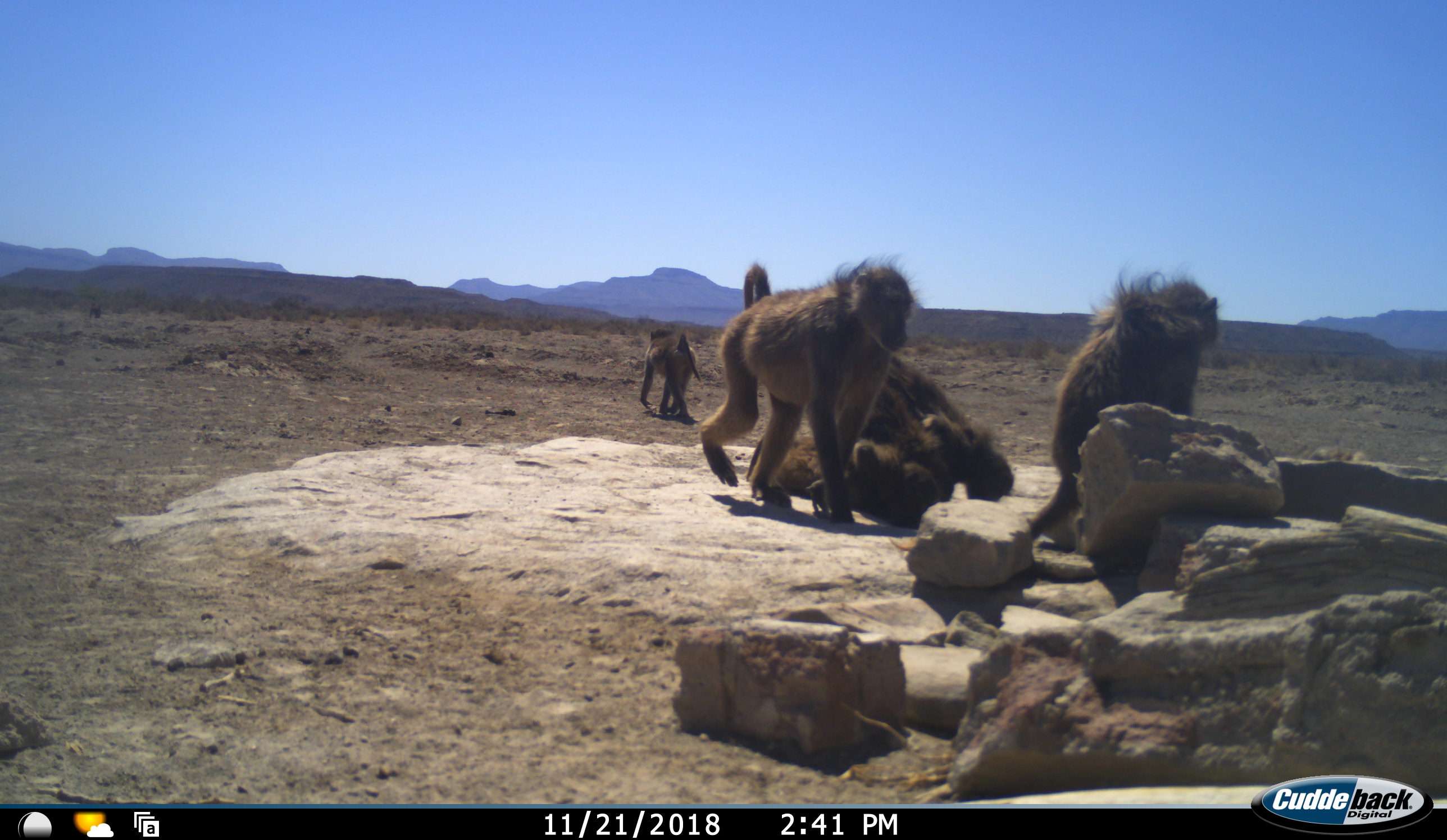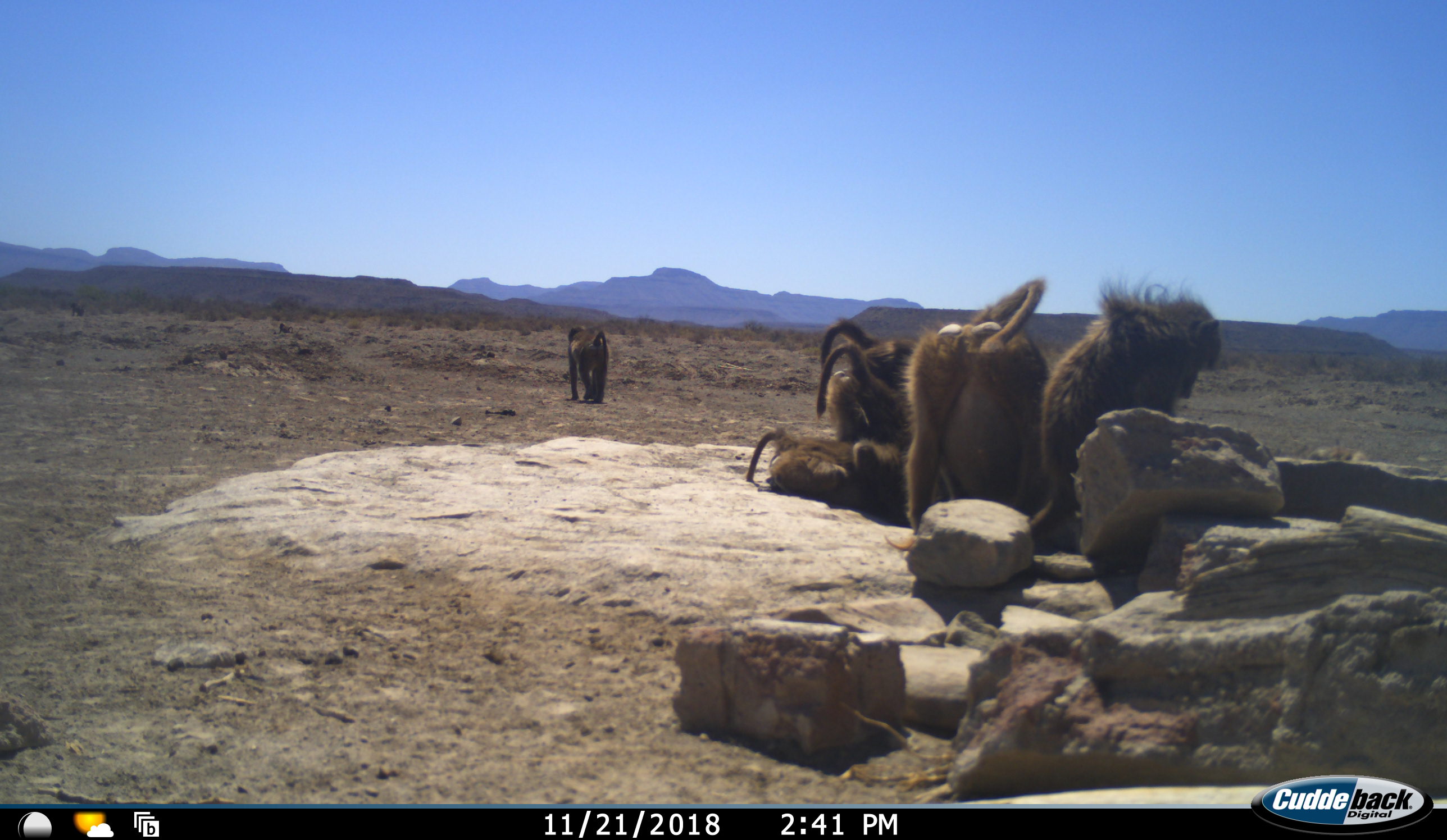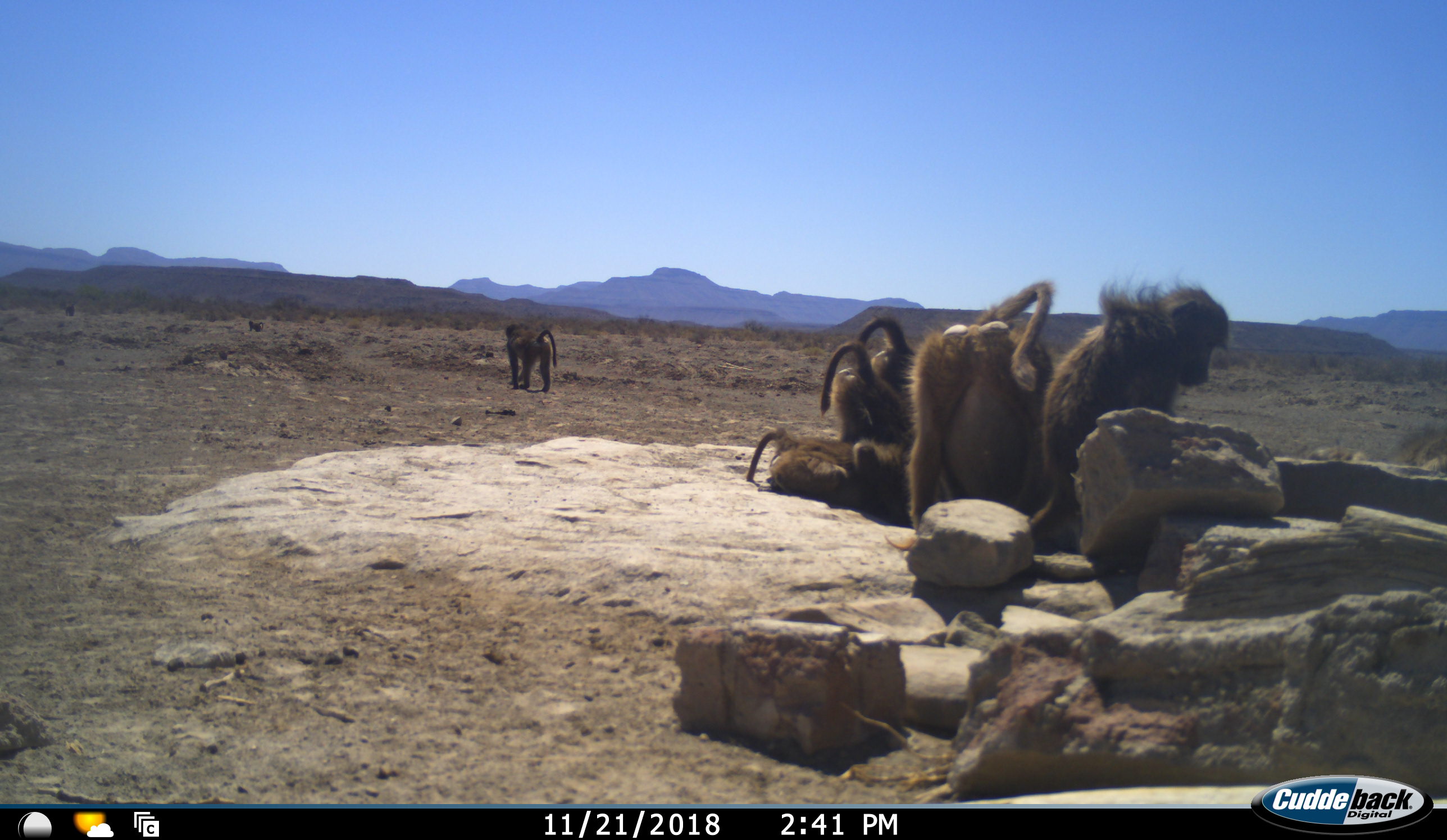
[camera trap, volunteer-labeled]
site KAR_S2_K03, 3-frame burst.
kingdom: Animalia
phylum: Chordata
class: Mammalia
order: Primates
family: Cercopithecidae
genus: Papio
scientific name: Papio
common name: baboon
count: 7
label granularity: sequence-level